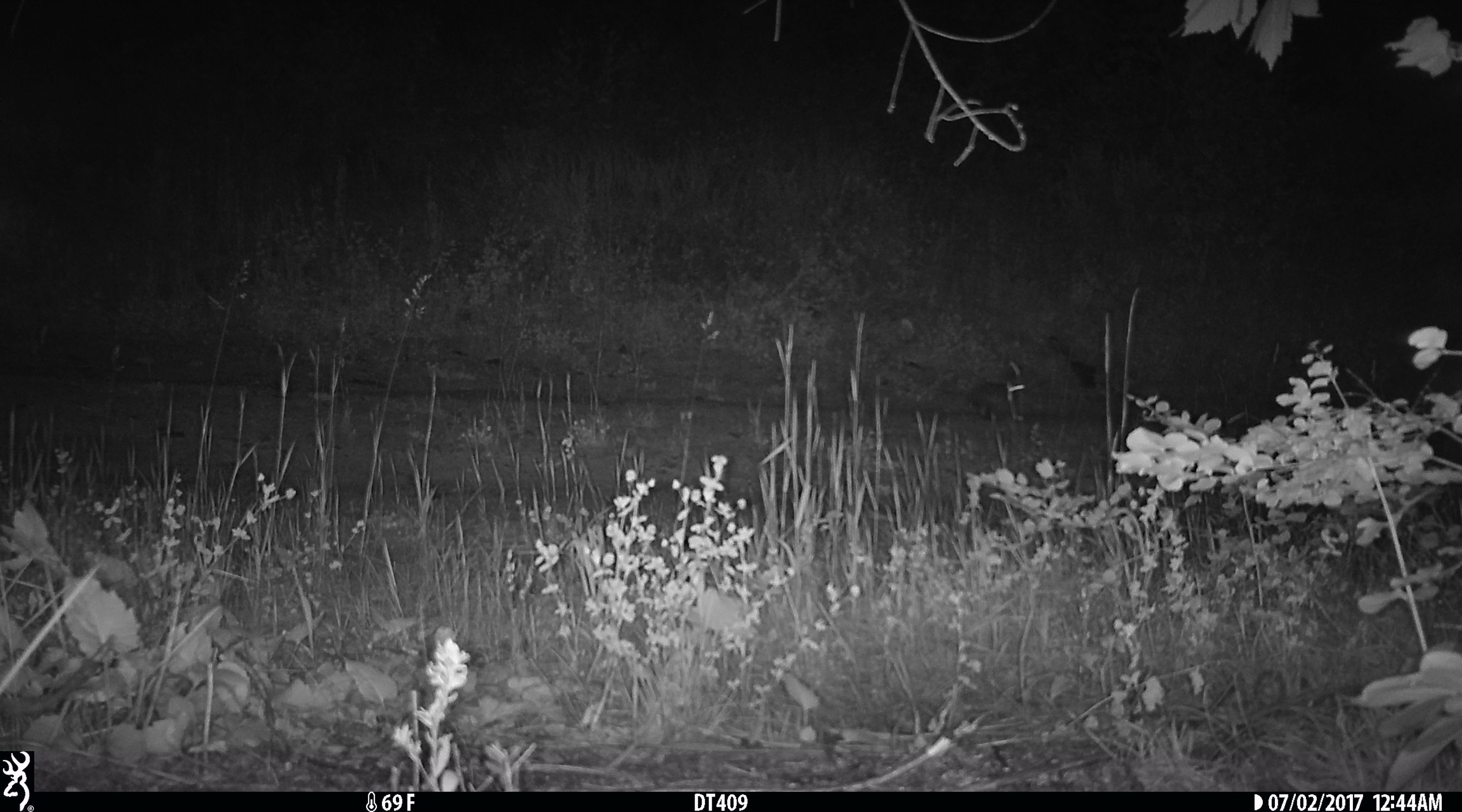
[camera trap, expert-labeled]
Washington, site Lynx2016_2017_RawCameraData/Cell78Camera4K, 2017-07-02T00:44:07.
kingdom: Animalia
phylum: Chordata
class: Mammalia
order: Lagomorpha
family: Leporidae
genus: Lepus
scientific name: Lepus americanus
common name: snowshoe hare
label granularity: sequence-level